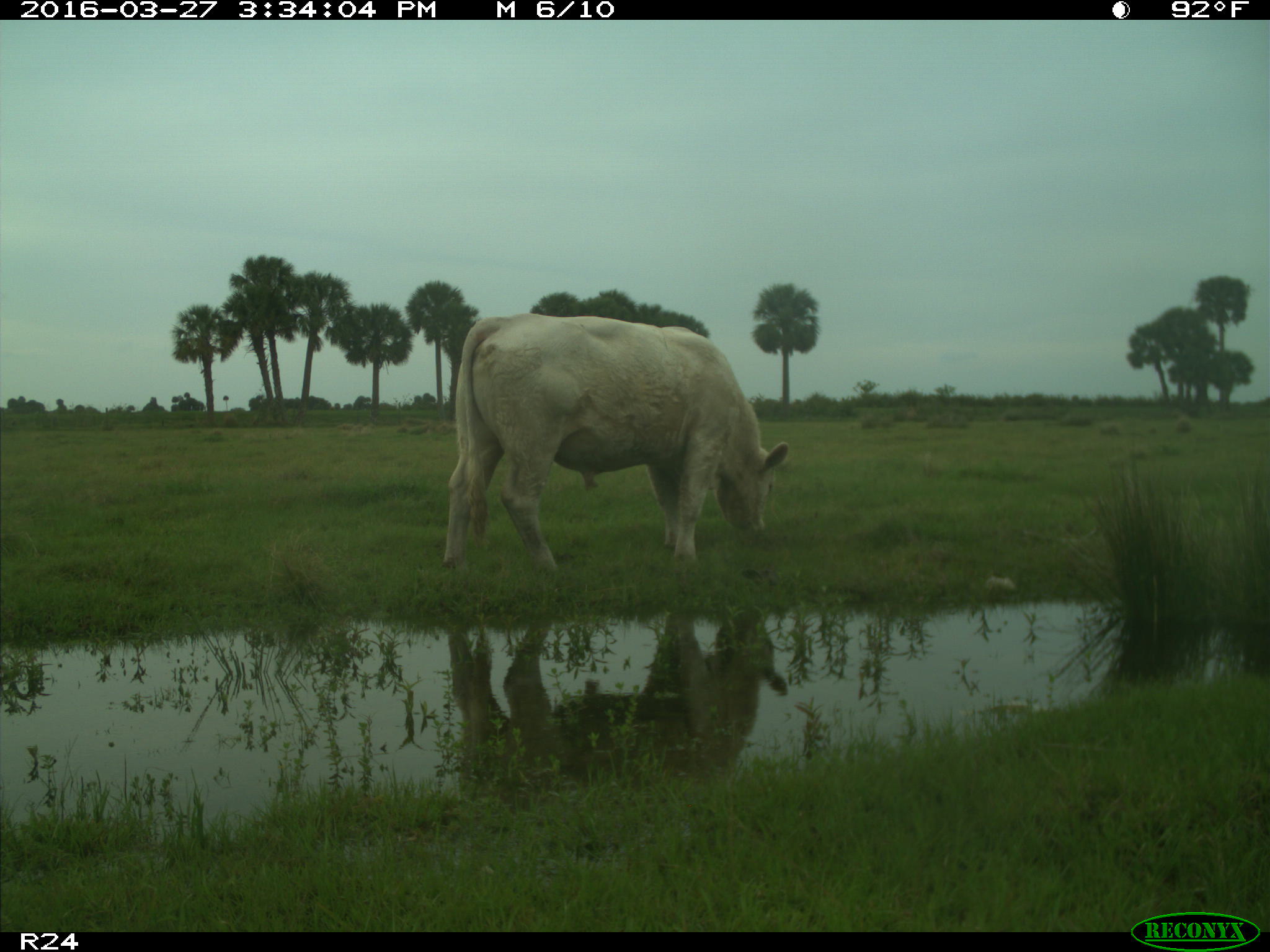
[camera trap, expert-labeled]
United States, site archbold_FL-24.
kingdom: Animalia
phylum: Chordata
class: Mammalia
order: Artiodactyla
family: Bovidae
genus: Bos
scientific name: Bos taurus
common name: domestic cow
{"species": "Bos taurus (domestic cow)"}